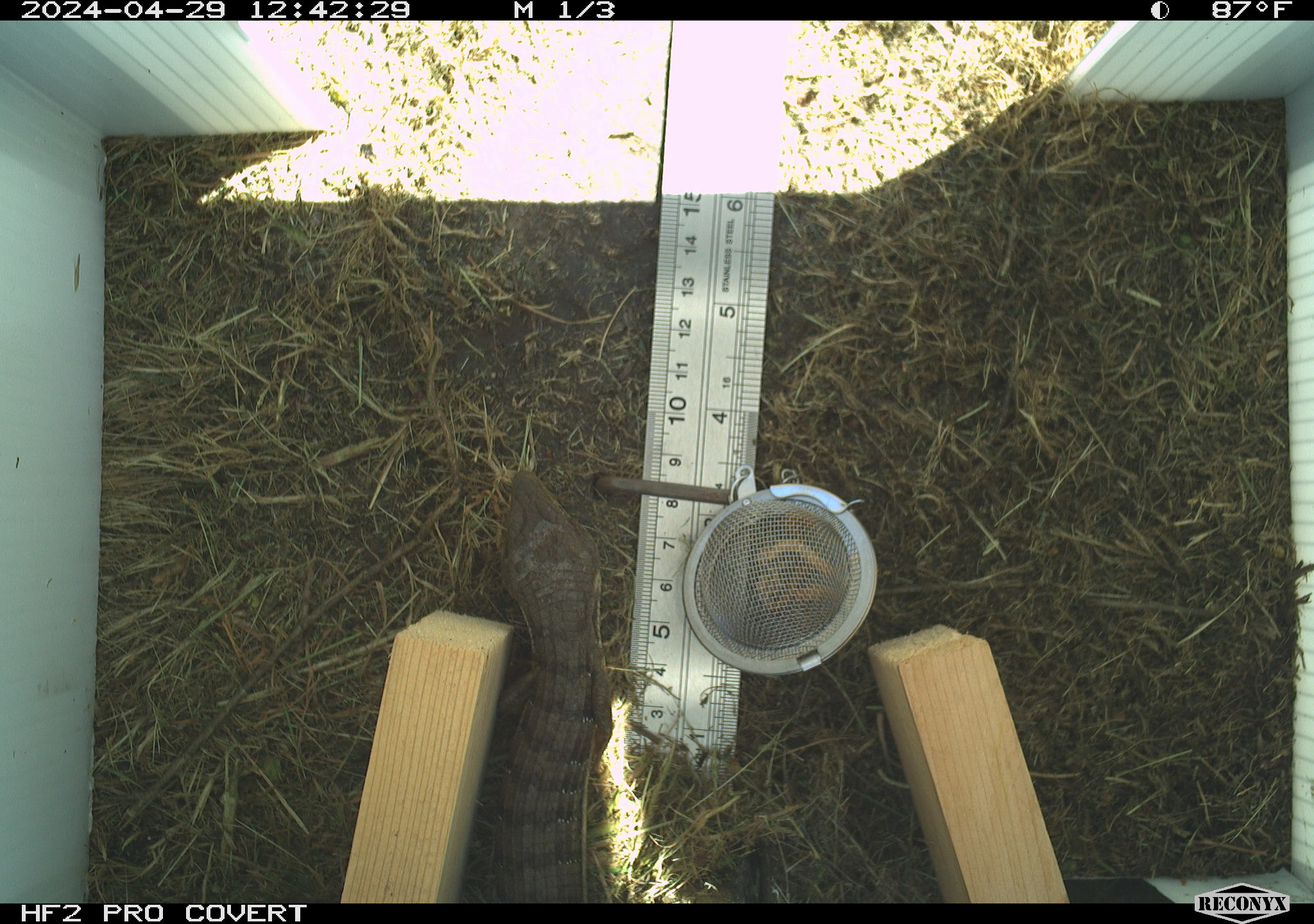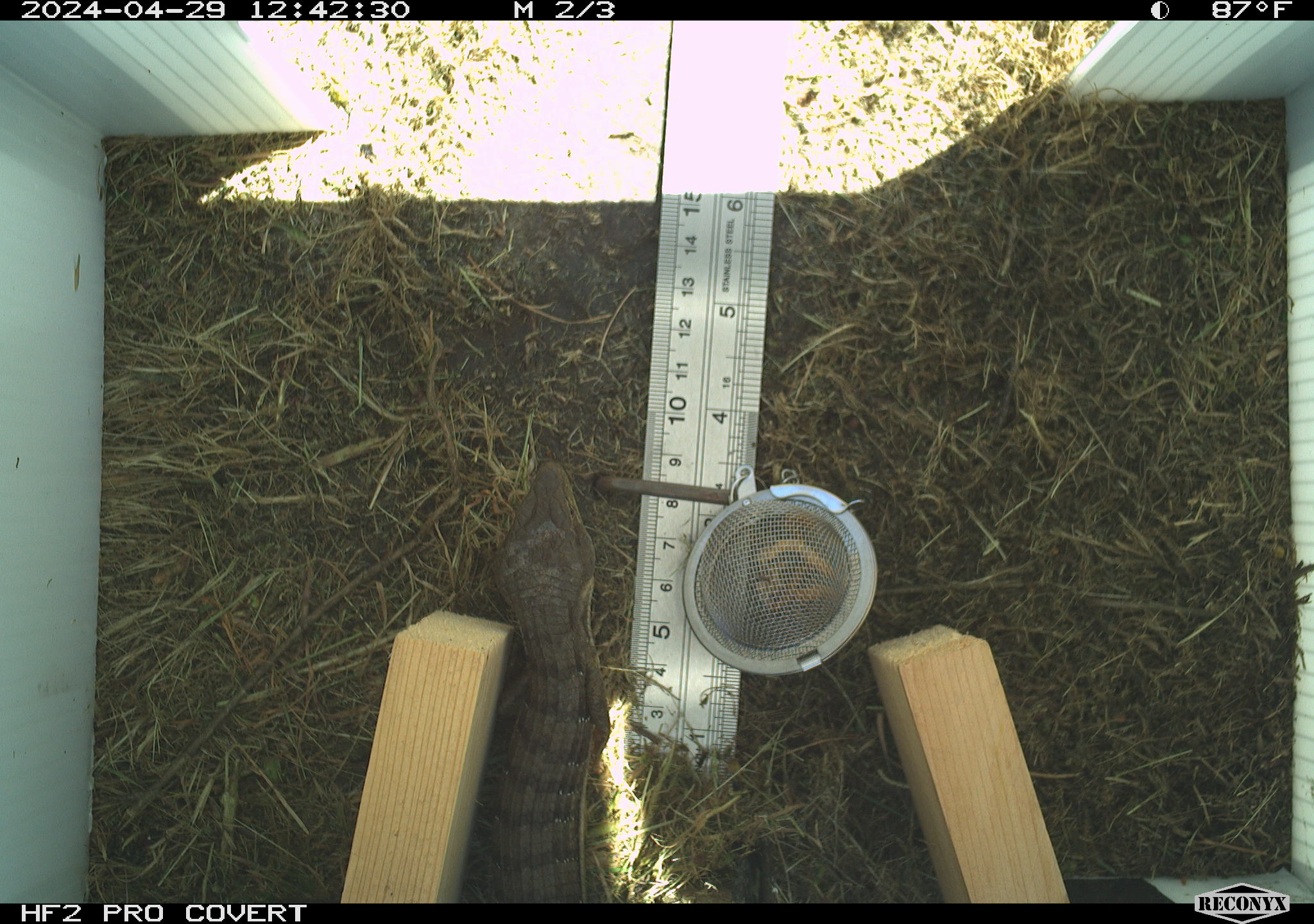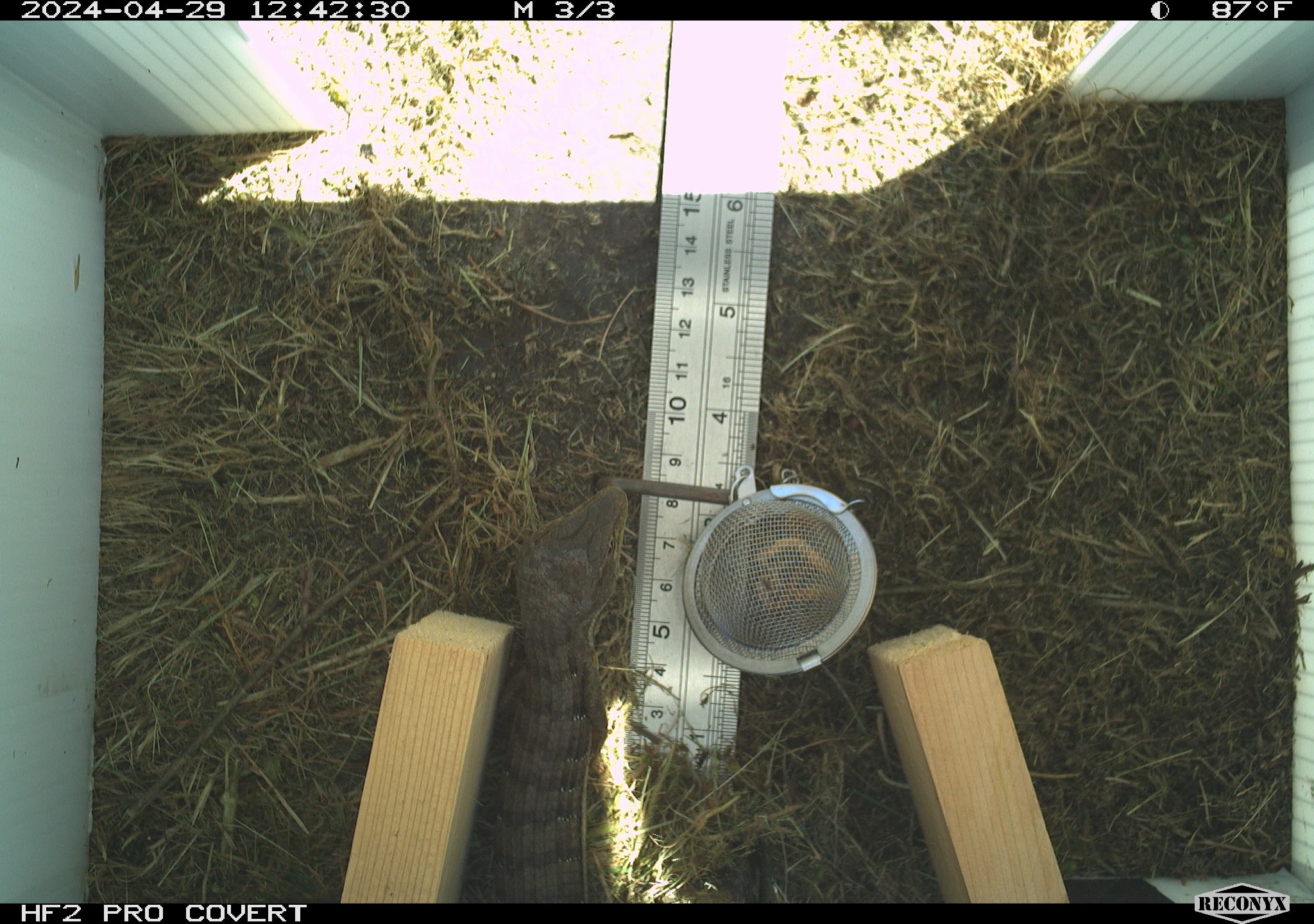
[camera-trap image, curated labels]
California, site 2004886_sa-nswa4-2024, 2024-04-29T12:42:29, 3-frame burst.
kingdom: Animalia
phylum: Chordata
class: Reptilia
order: Squamata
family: Anguidae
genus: Elgaria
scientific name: Elgaria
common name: alligator lizards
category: elgaria species